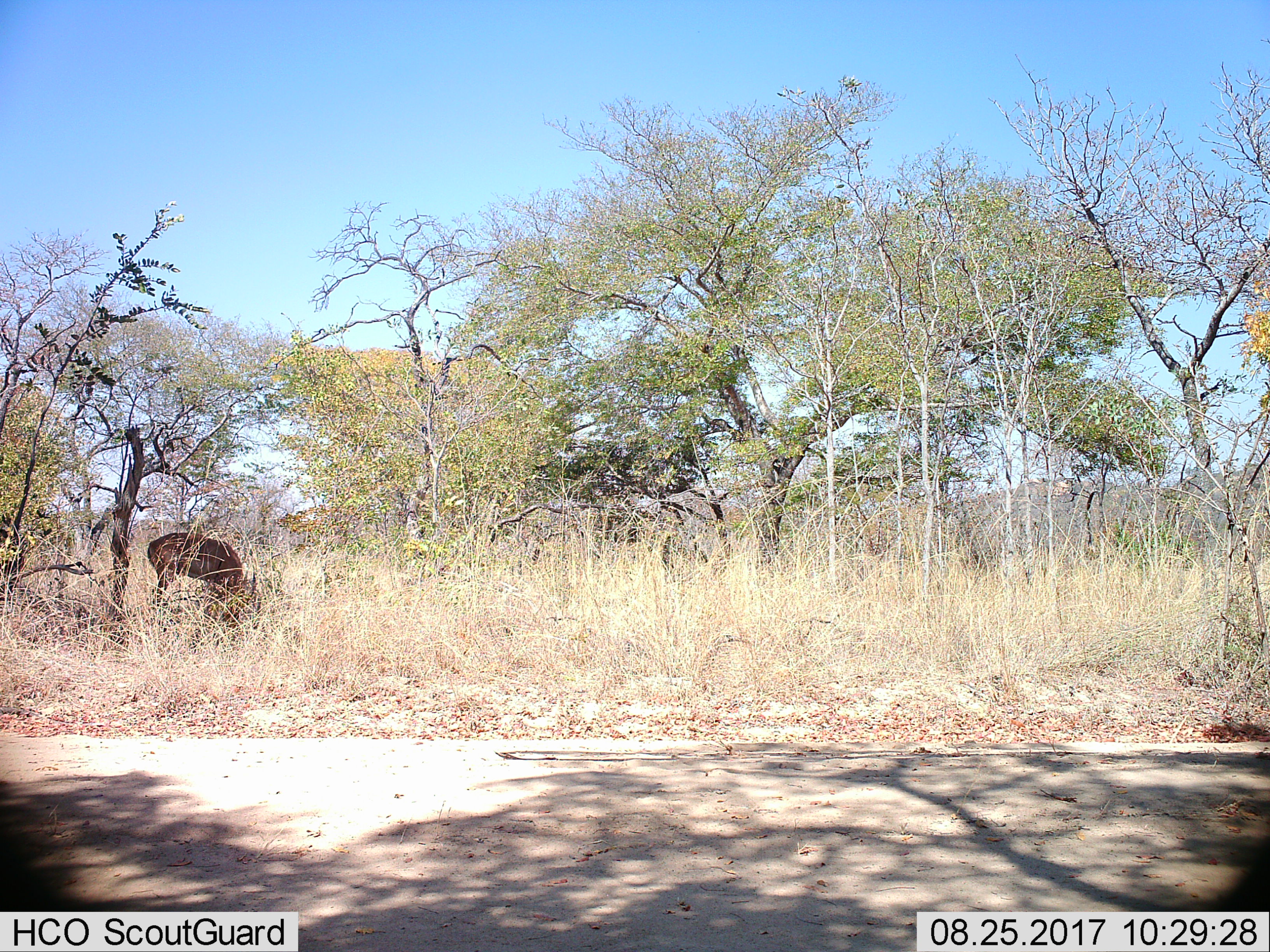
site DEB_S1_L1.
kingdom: Animalia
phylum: Chordata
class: Mammalia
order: Artiodactyla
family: Bovidae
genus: Aepyceros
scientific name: Aepyceros melampus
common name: impala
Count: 1.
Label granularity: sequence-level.